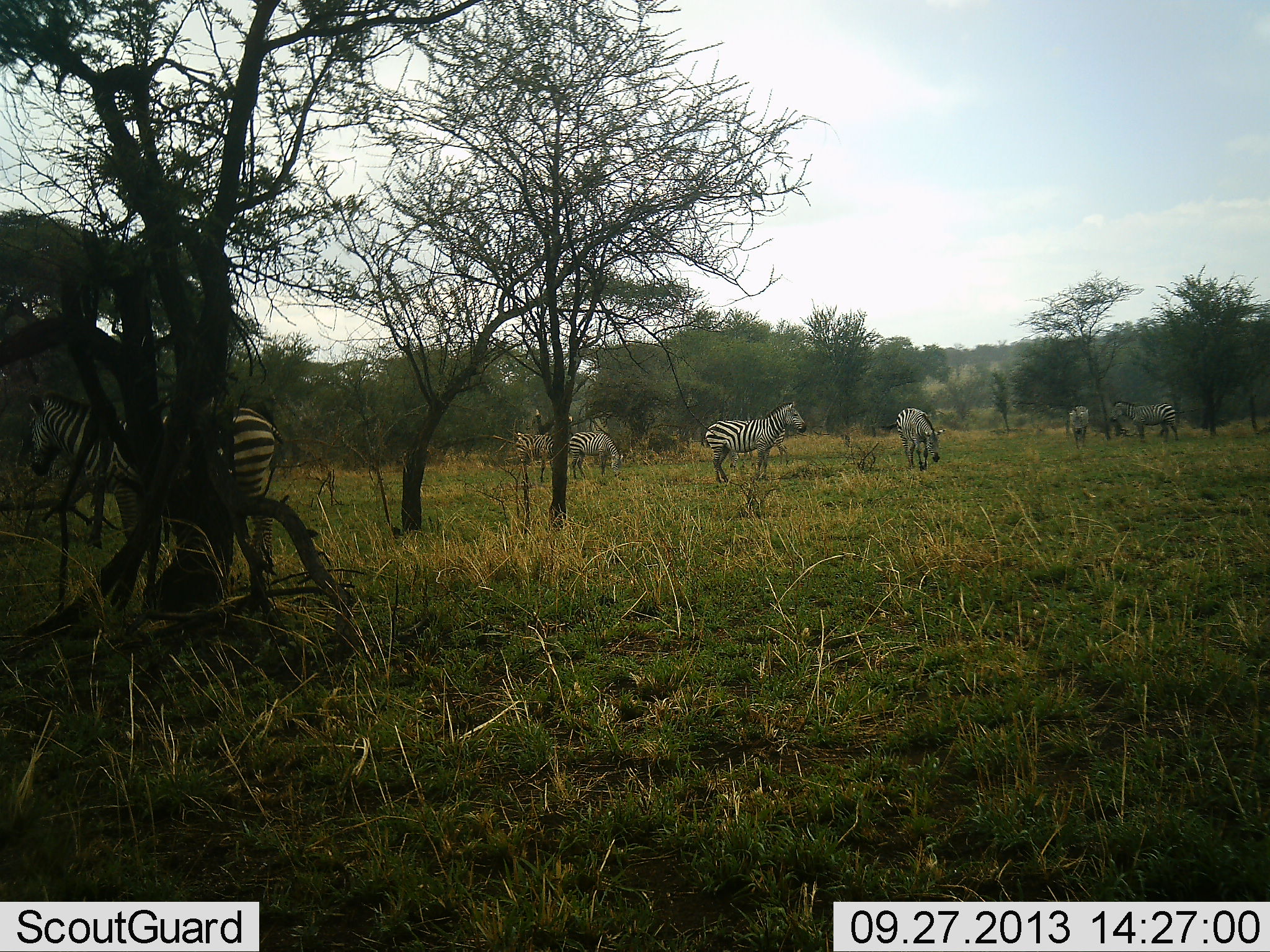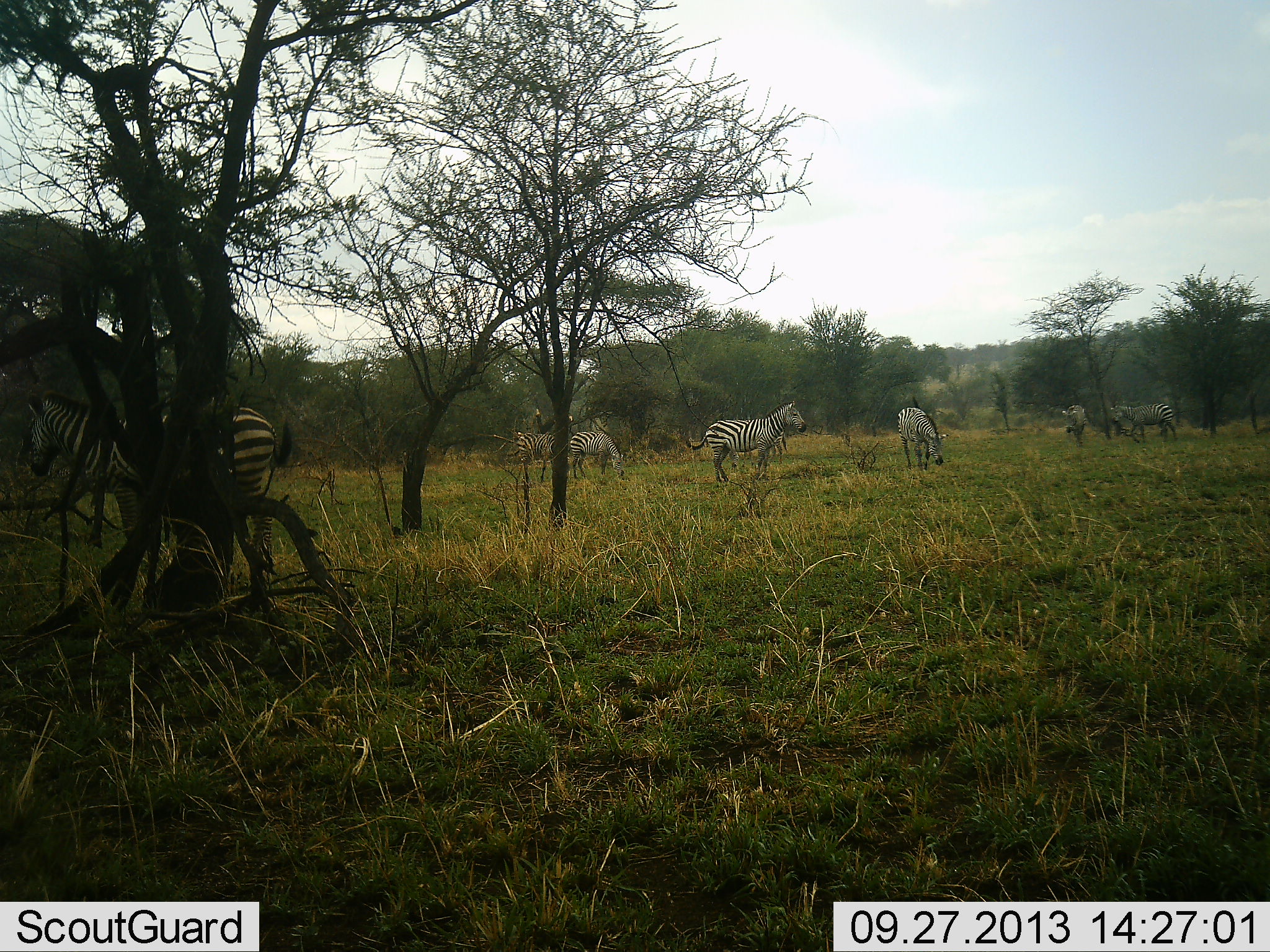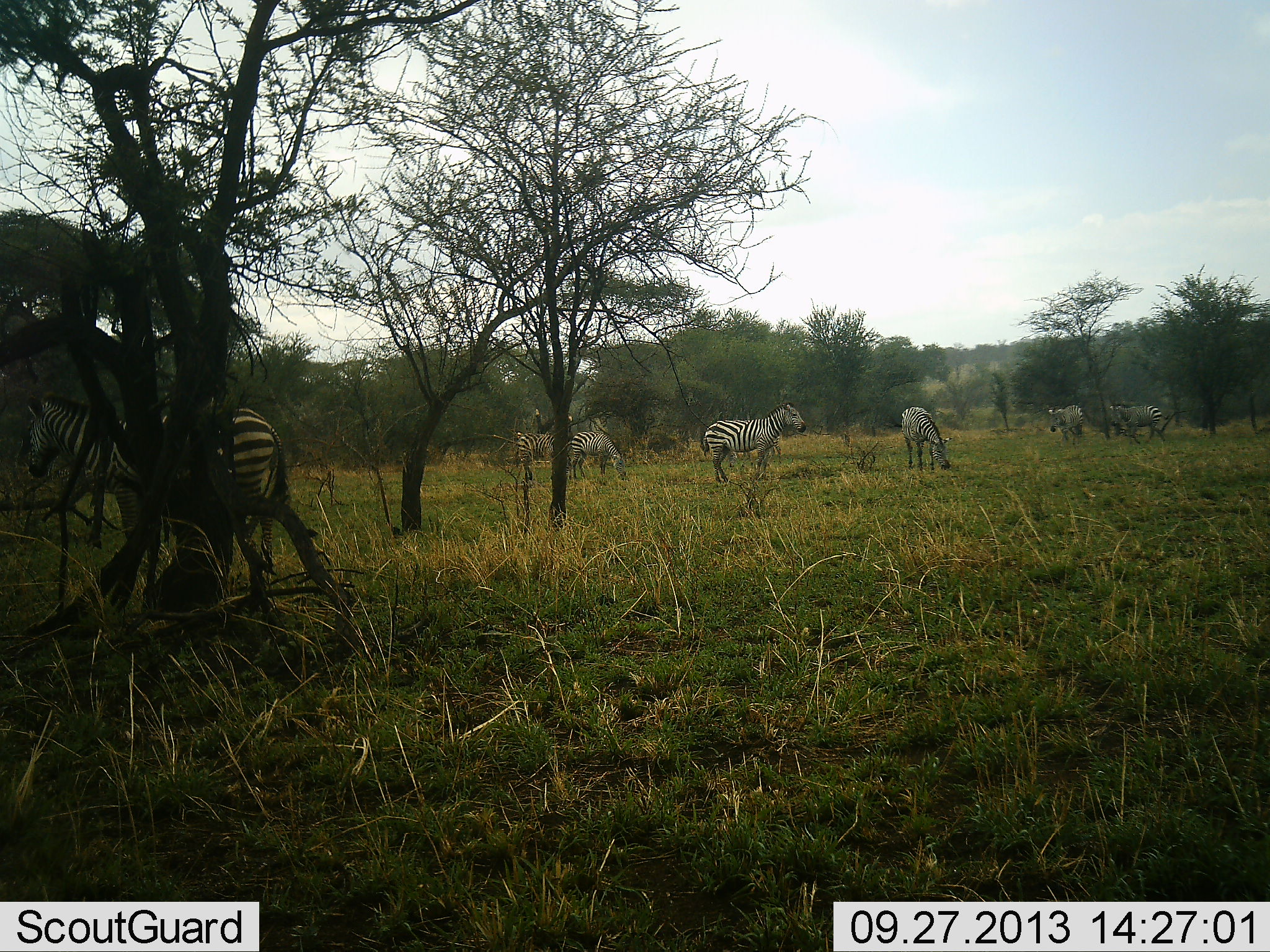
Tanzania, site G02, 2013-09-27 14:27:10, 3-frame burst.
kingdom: Animalia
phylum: Chordata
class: Mammalia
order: Perissodactyla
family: Equidae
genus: Equus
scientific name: Equus quagga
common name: plains zebra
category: zebra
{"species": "zebra (plains zebra) (Equus quagga)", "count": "8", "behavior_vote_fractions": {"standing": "90%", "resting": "0%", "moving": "40%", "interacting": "0%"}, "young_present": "0%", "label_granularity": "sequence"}